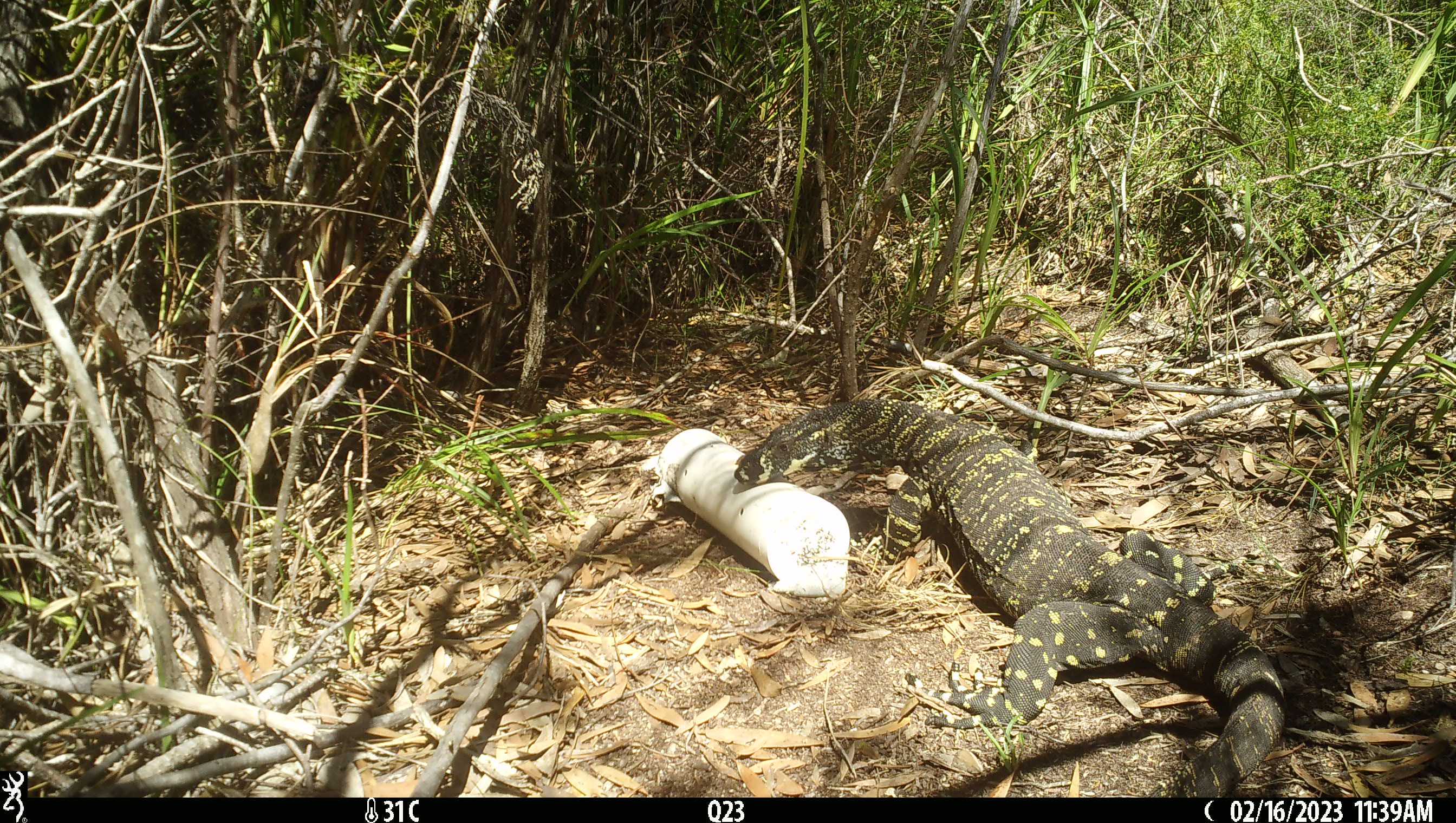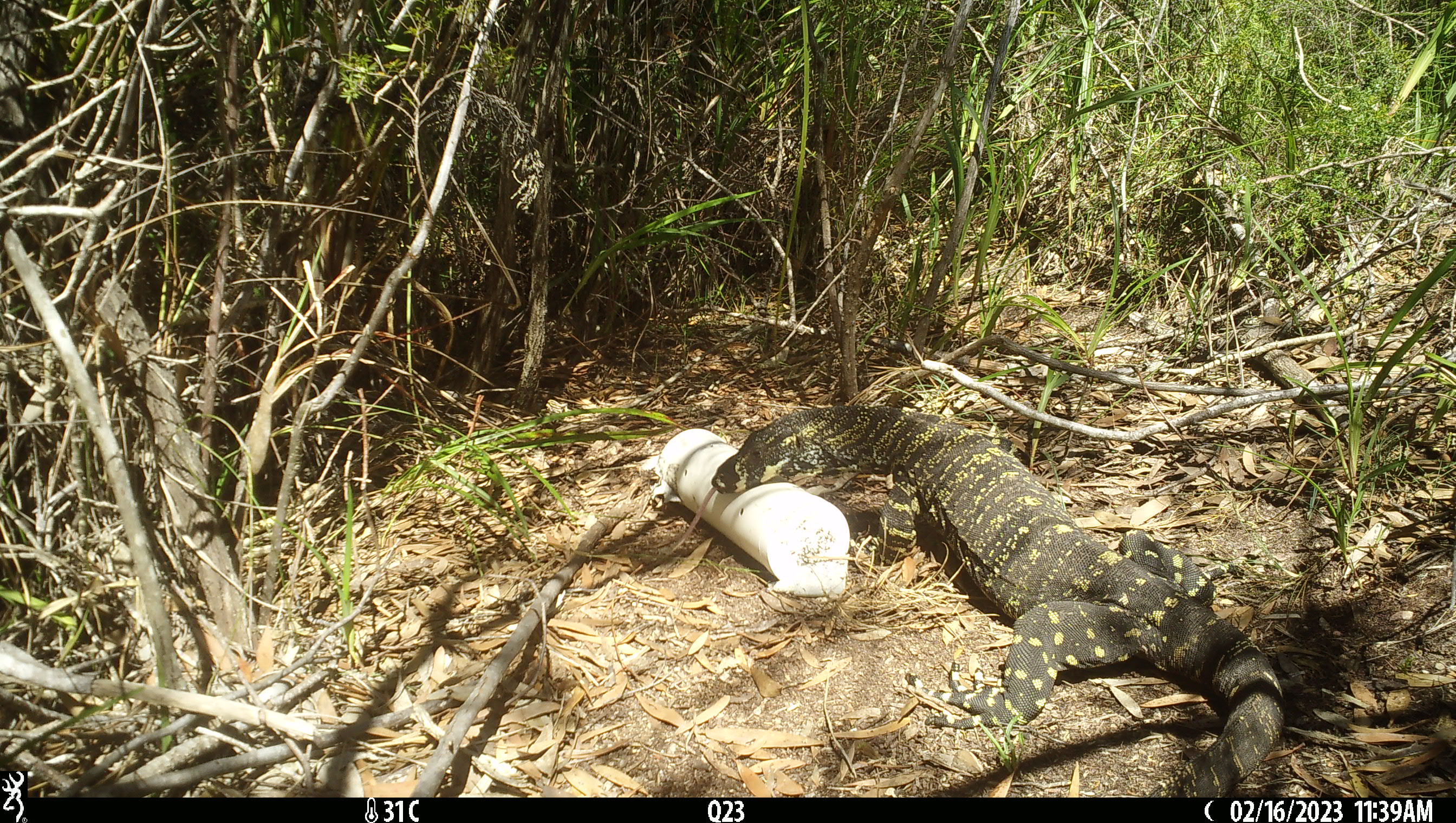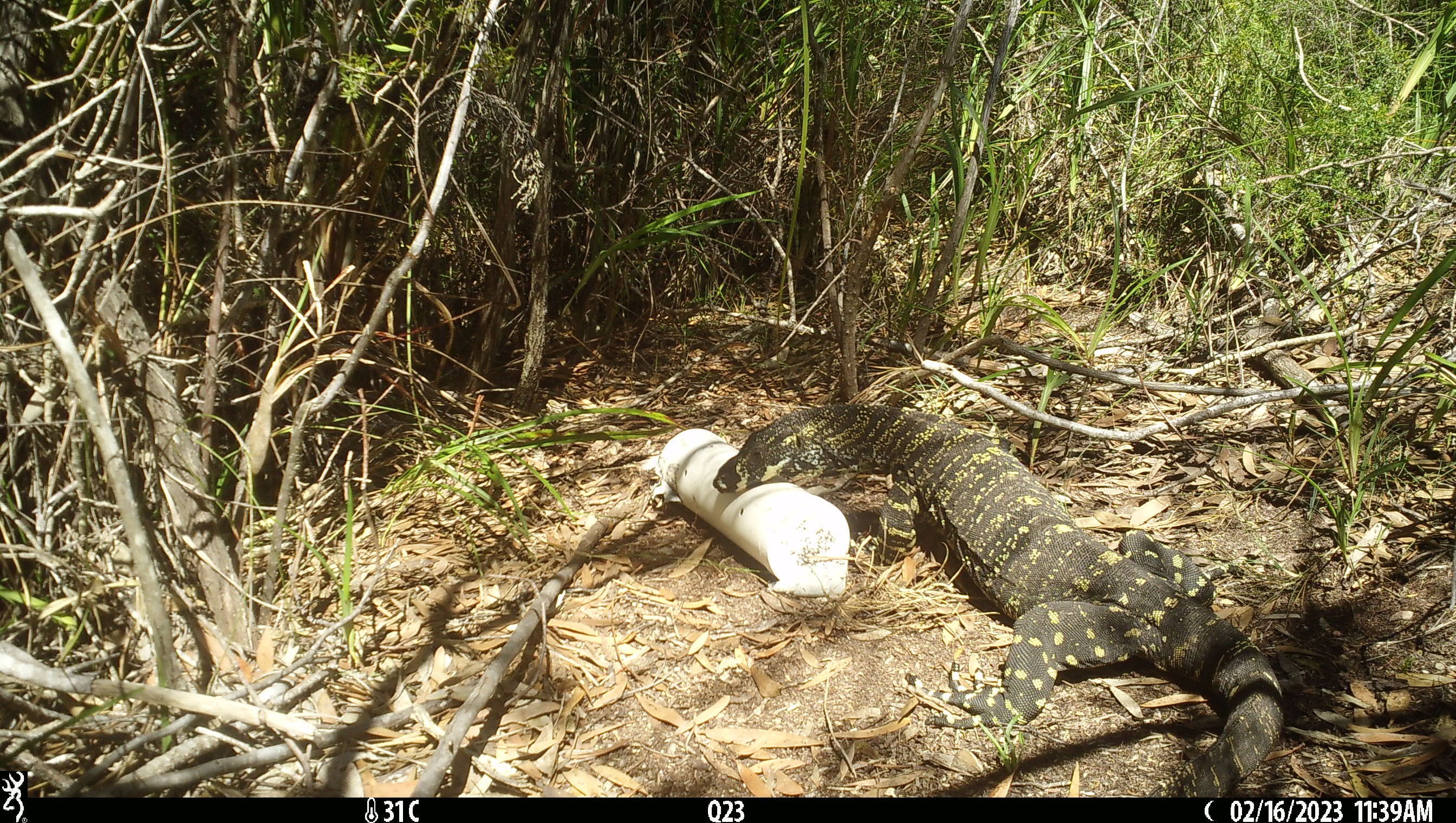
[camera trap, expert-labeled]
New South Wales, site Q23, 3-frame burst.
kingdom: Animalia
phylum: Chordata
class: Reptilia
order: Squamata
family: Varanidae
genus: Varanus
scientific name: Varanus varius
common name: lace monitor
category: goanna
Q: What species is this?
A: Goanna (lace monitor) (Varanus varius).